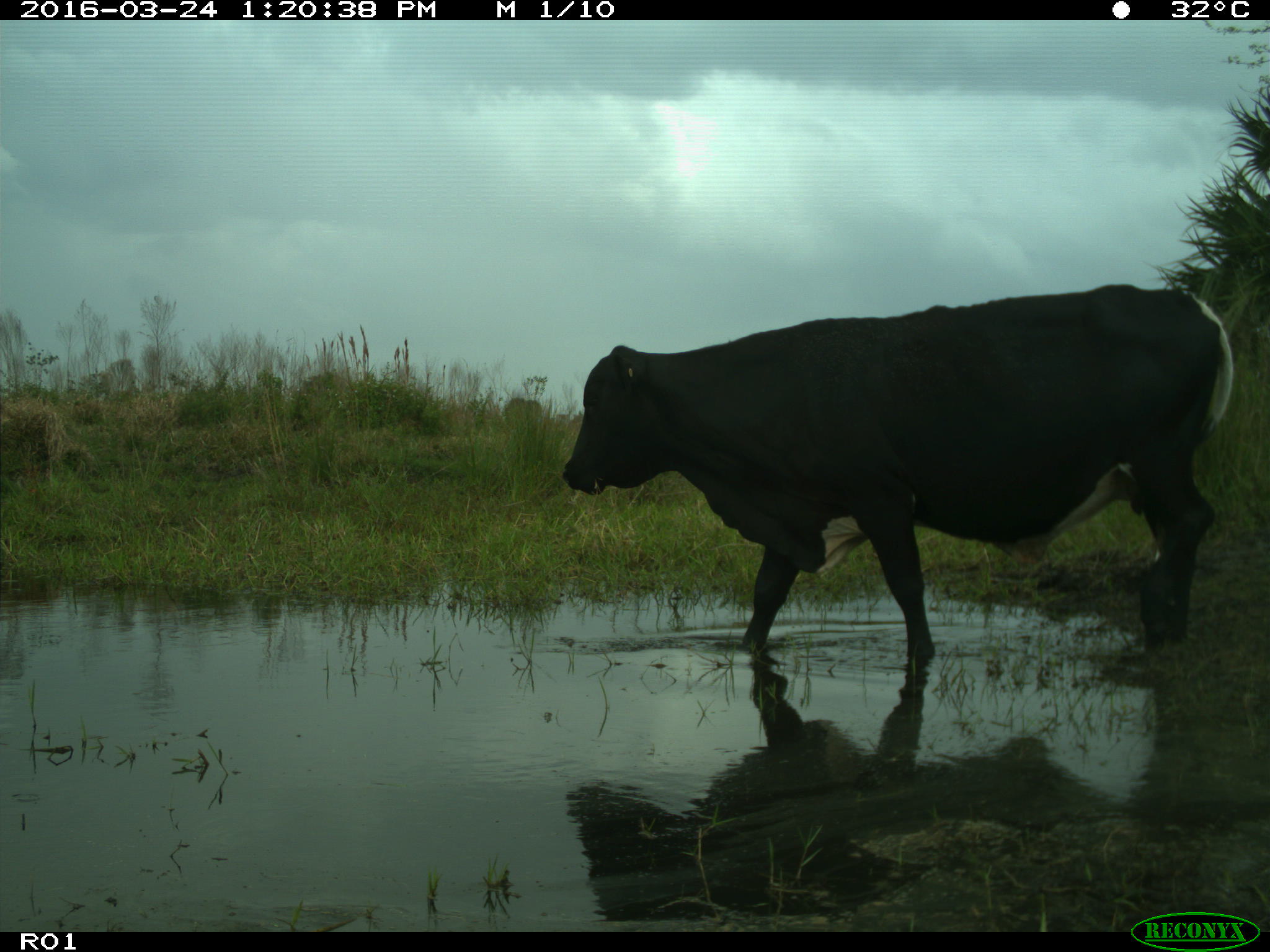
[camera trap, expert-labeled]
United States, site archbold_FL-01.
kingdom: Animalia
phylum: Chordata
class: Mammalia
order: Artiodactyla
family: Bovidae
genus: Bos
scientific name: Bos taurus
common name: domestic cow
Bos taurus (domestic cow).